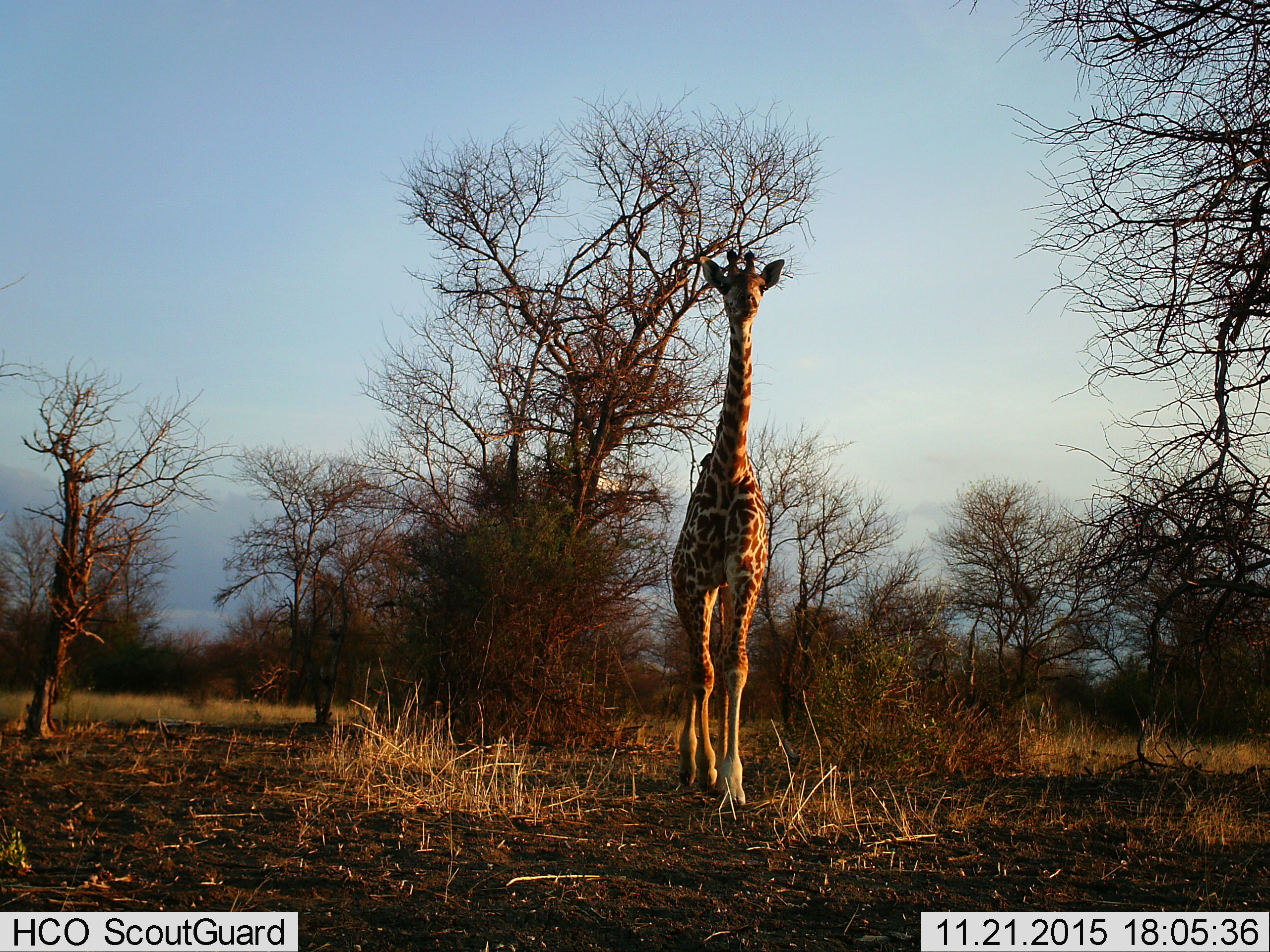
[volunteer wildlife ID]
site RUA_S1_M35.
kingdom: Animalia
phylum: Chordata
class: Mammalia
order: Artiodactyla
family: Giraffidae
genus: Giraffa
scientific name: Giraffa camelopardalis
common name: giraffe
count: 1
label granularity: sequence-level